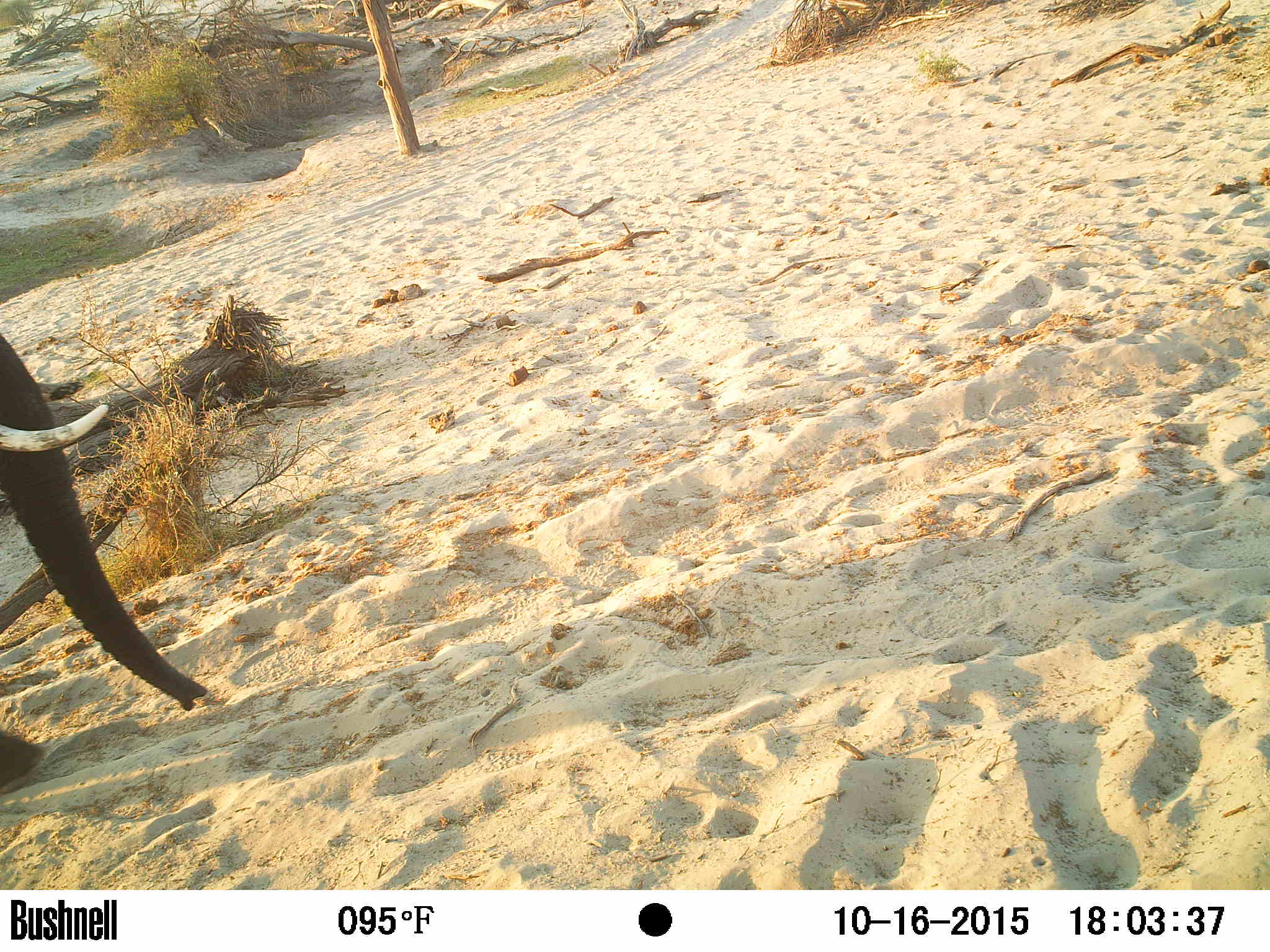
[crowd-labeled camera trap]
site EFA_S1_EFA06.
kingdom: Animalia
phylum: Chordata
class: Mammalia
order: Proboscidea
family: Elephantidae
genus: Loxodonta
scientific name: Loxodonta africana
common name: african bush elephant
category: elephant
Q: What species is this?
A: Elephant (african bush elephant) (Loxodonta africana).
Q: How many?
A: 1.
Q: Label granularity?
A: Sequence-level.